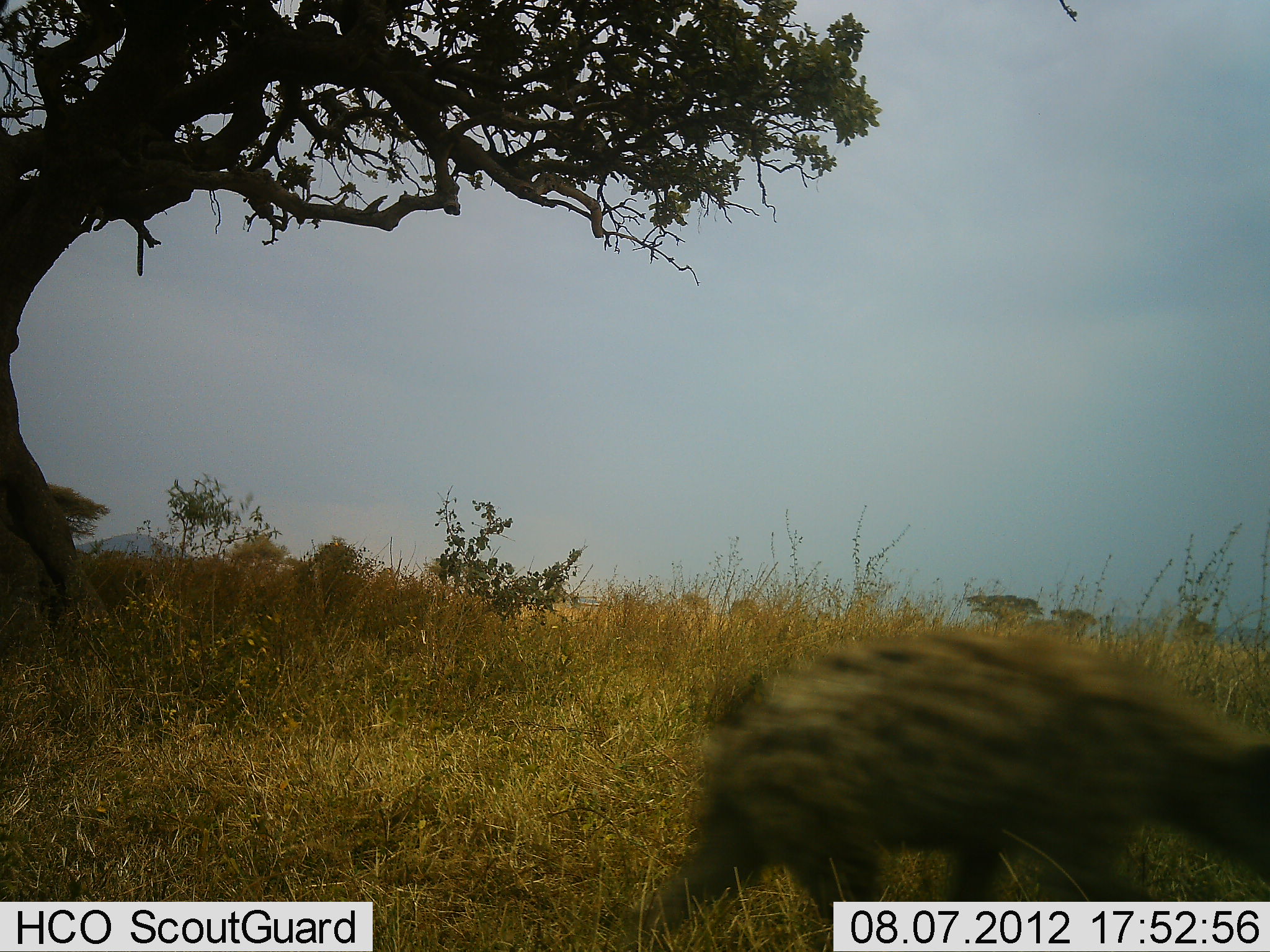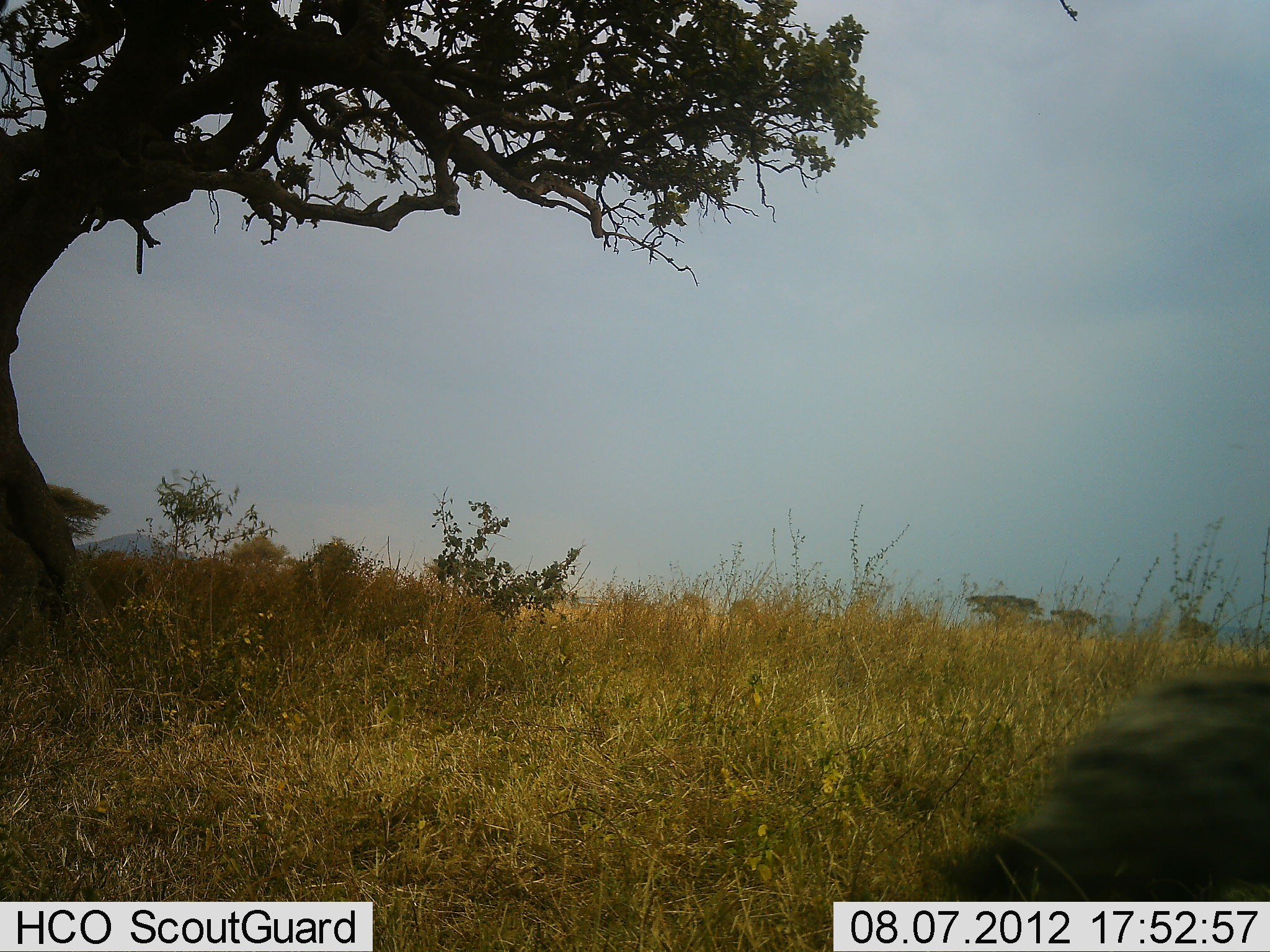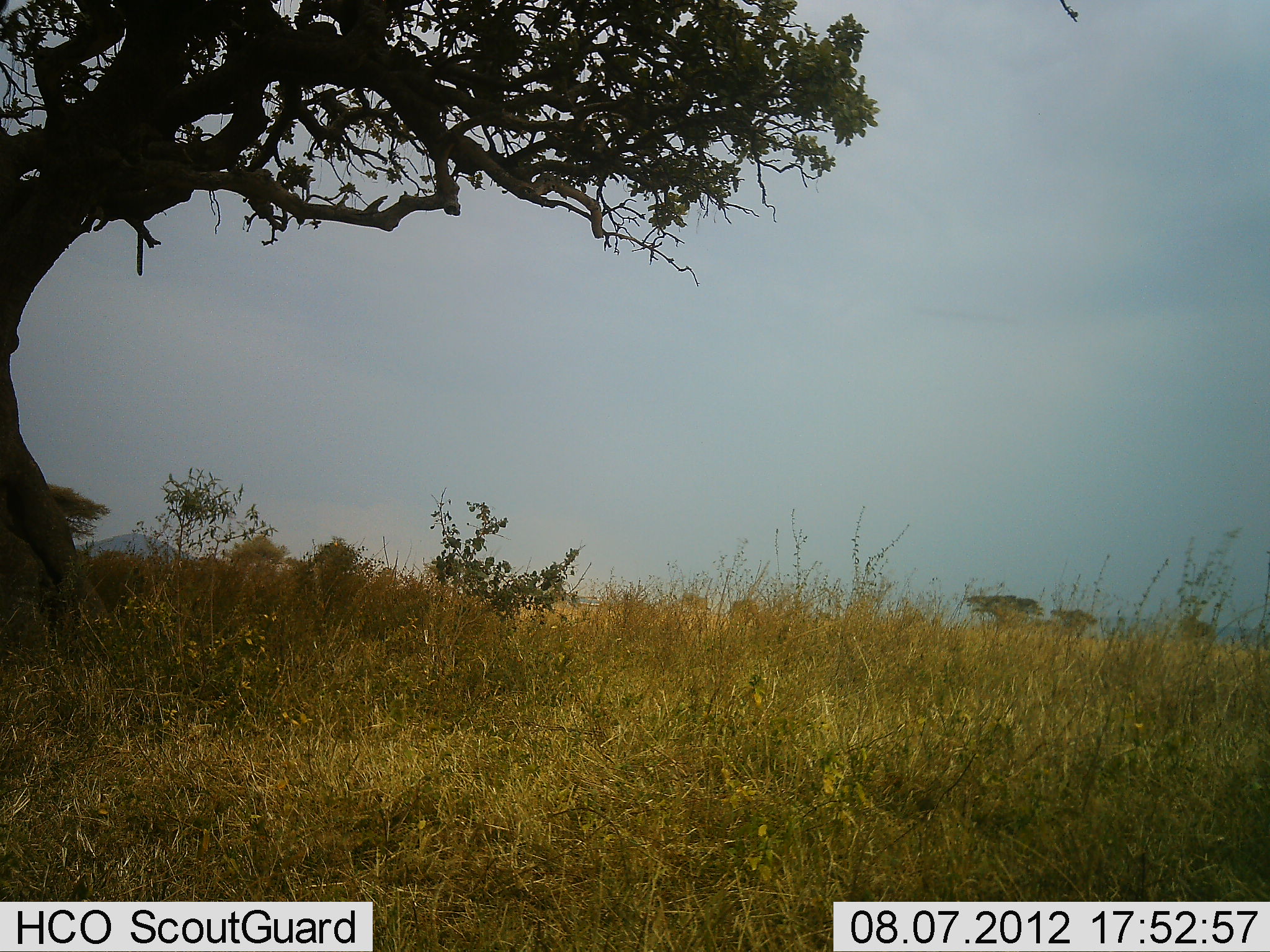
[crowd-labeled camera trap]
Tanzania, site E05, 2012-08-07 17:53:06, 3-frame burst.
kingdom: Animalia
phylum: Chordata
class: Mammalia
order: Carnivora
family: Hyaenidae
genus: Crocuta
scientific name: Crocuta crocuta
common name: spotted hyena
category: hyenaspotted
Hyenaspotted (spotted hyena) (Crocuta crocuta), count 1. Behavior (volunteer vote fractions): standing 0%, resting 0%, moving 100%, interacting 0%. Young present (vote fraction): 0%. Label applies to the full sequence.